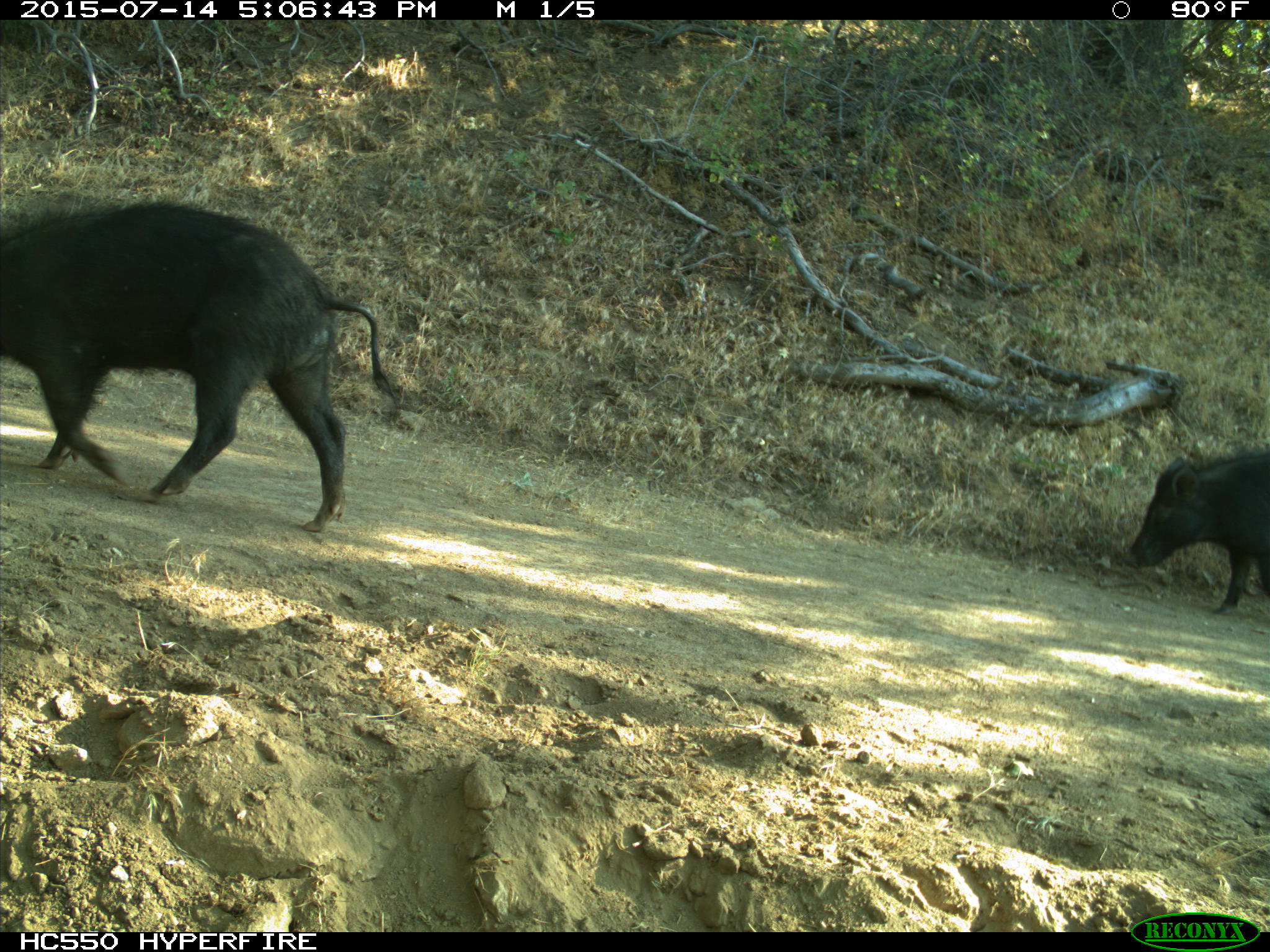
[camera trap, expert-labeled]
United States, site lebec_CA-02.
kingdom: Animalia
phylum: Chordata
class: Mammalia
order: Artiodactyla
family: Suidae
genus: Sus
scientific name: Sus scrofa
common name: wild boar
Sus scrofa (wild boar).